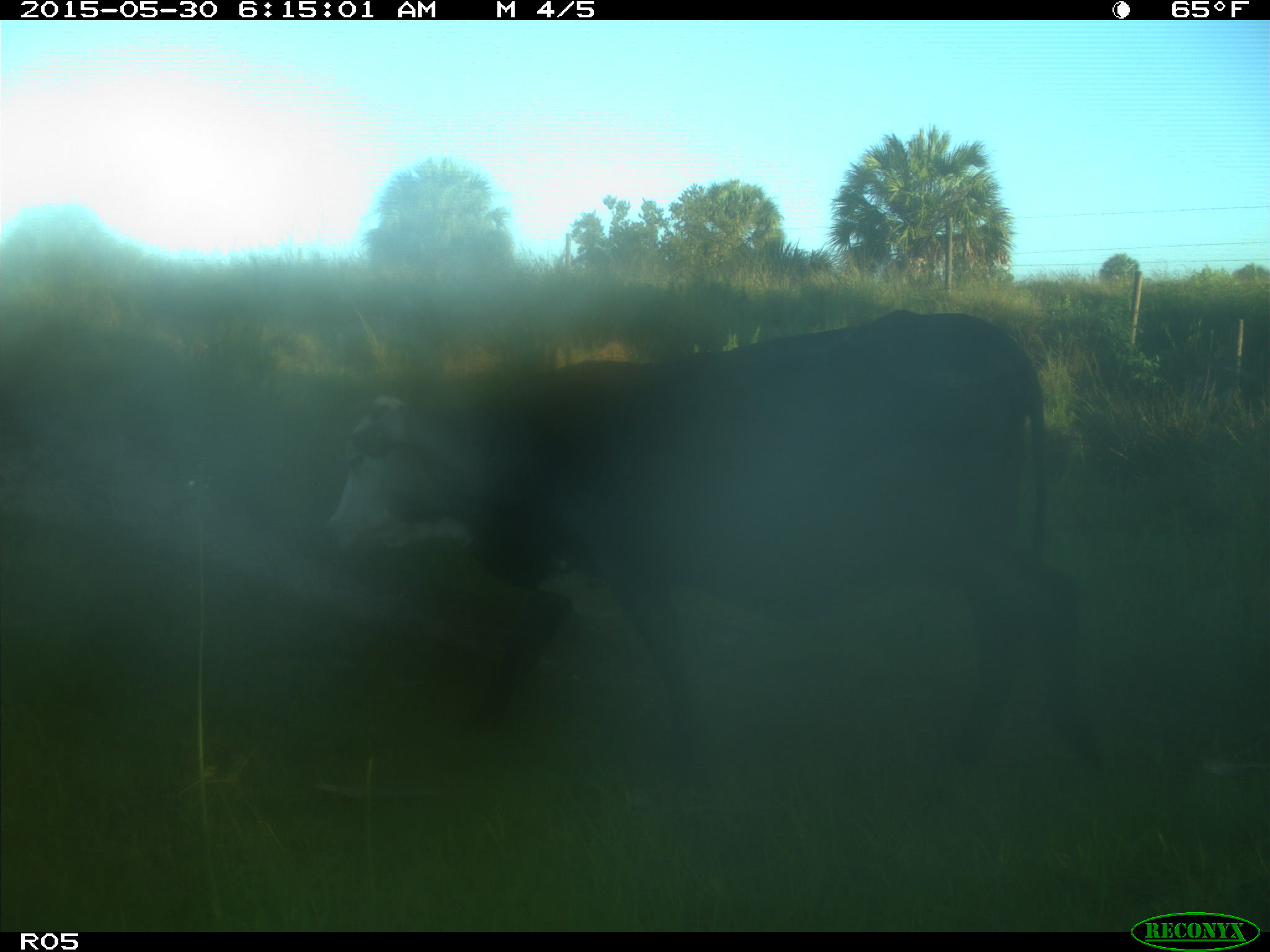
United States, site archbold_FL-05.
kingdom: Animalia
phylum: Chordata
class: Mammalia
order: Artiodactyla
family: Bovidae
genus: Bos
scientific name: Bos taurus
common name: domestic cow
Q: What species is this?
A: Bos taurus (domestic cow).